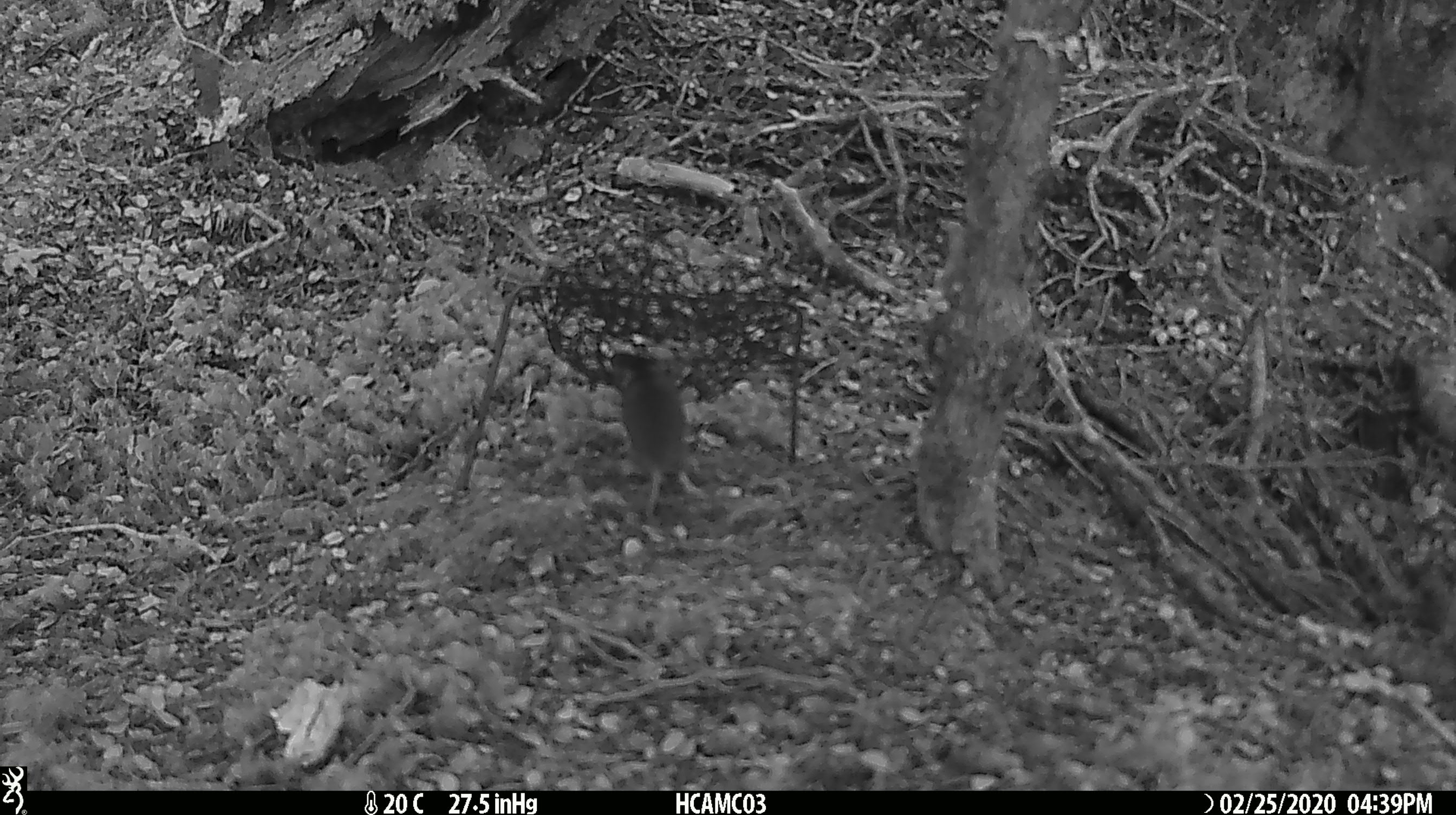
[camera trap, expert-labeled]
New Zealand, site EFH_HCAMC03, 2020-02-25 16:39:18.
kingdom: Animalia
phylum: Chordata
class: Mammalia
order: Rodentia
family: Muridae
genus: Mus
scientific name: Mus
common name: mouse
Mouse (Mus).